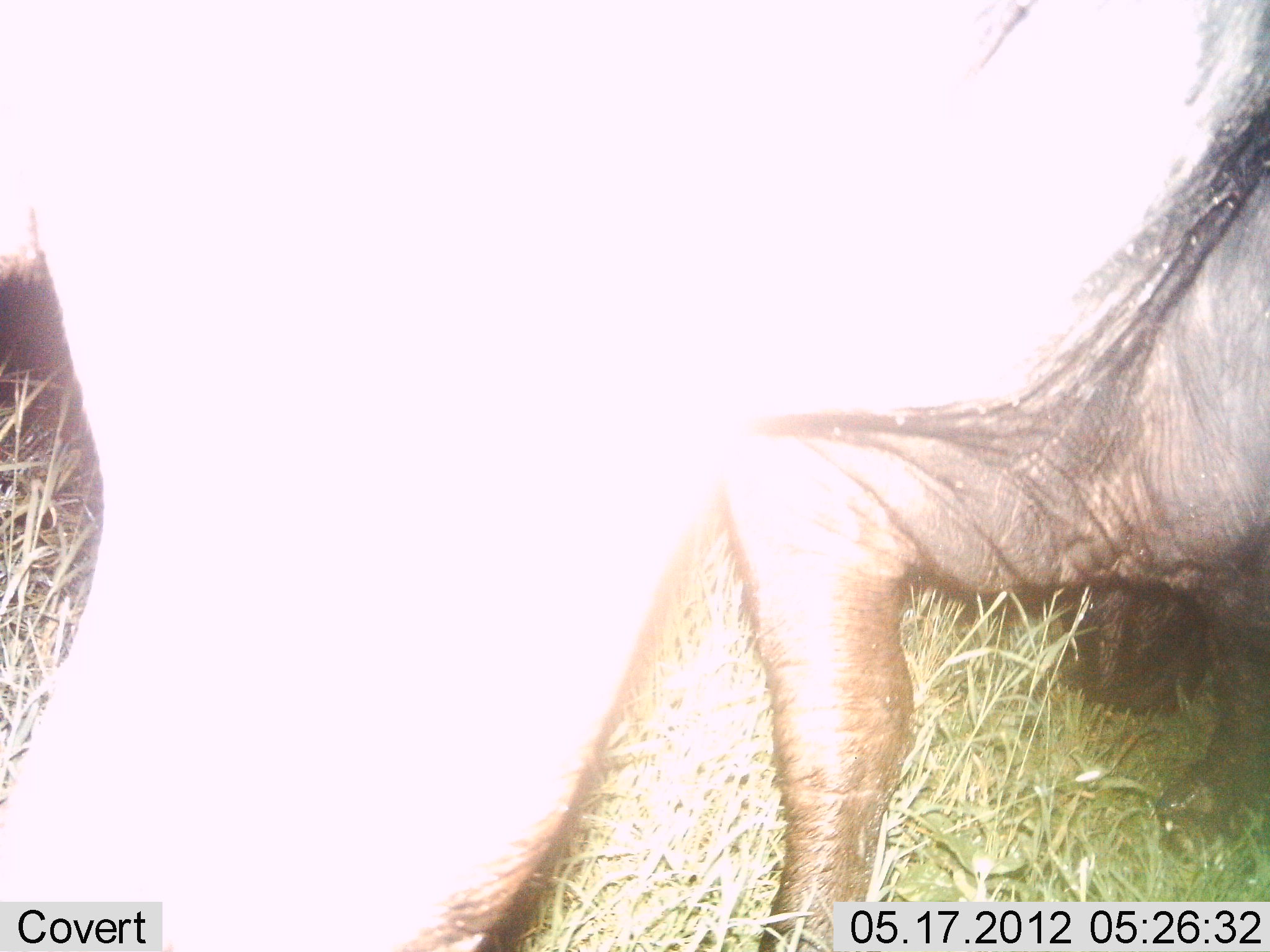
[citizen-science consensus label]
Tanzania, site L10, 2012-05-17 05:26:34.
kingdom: Animalia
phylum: Chordata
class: Mammalia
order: Artiodactyla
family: Bovidae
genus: Connochaetes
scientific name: Connochaetes taurinus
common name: blue wildebeest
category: wildebeest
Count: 1.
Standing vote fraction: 64%.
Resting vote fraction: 0%.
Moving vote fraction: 14%.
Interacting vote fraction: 0%.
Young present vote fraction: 0%.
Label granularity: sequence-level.